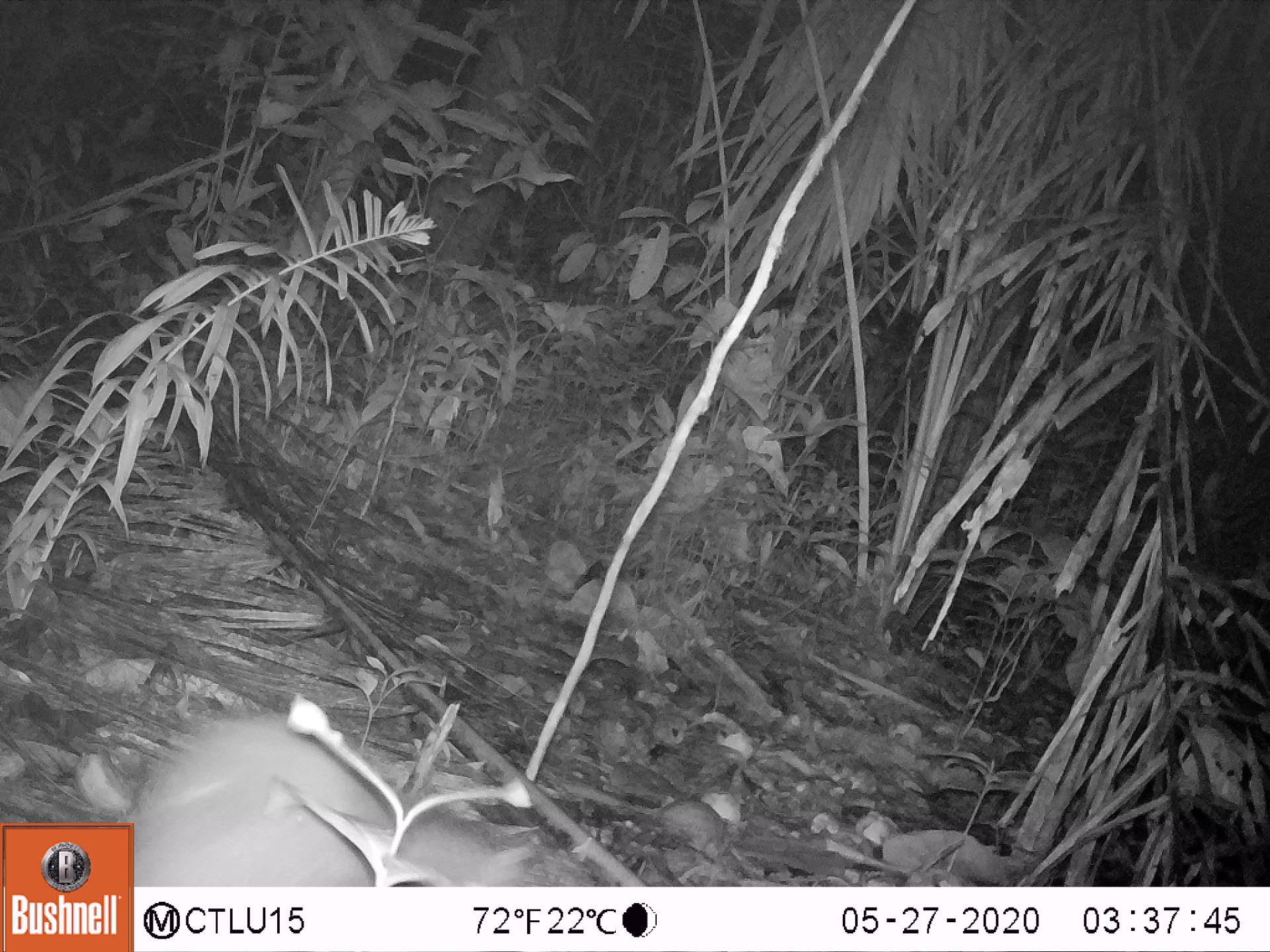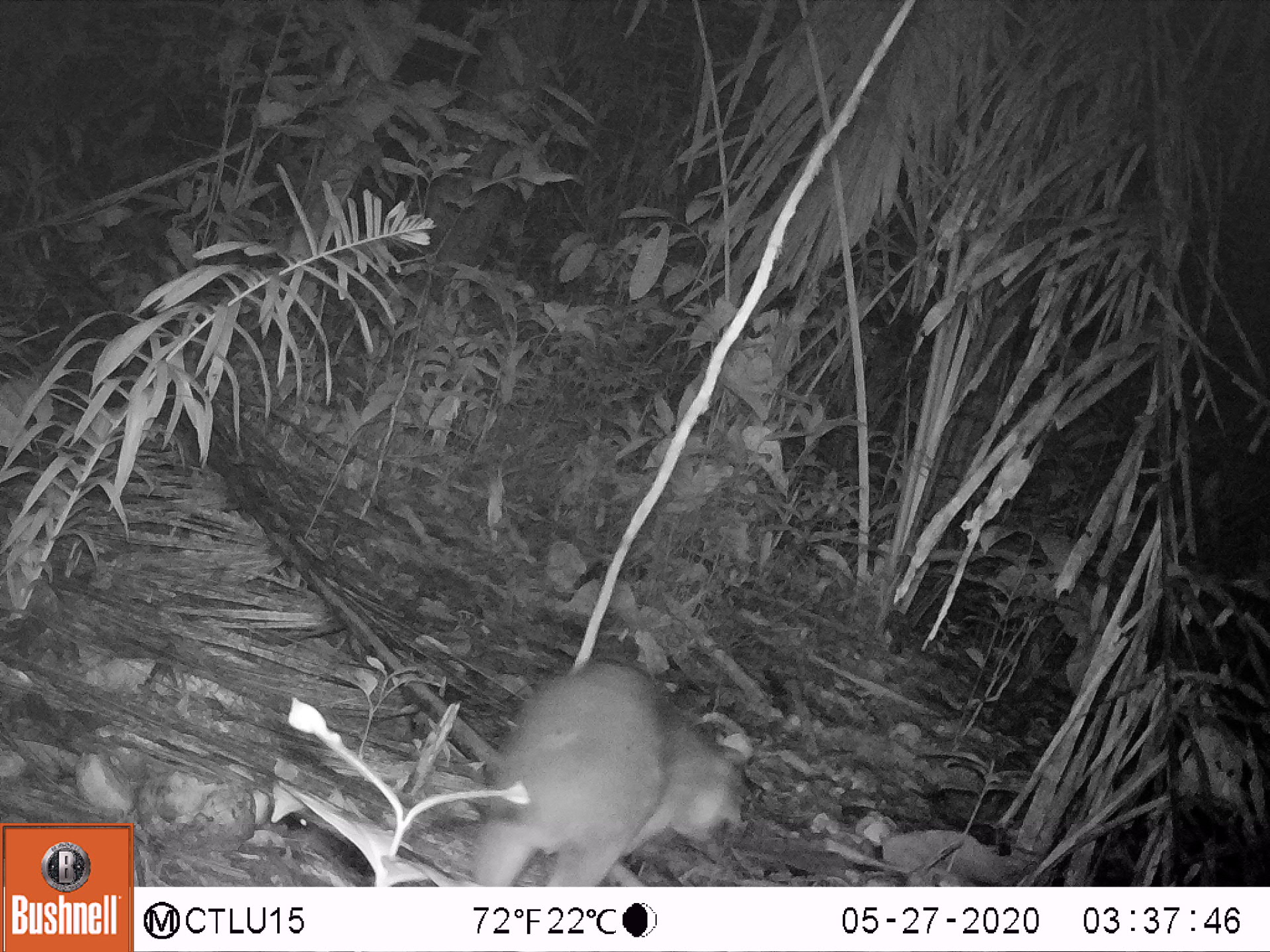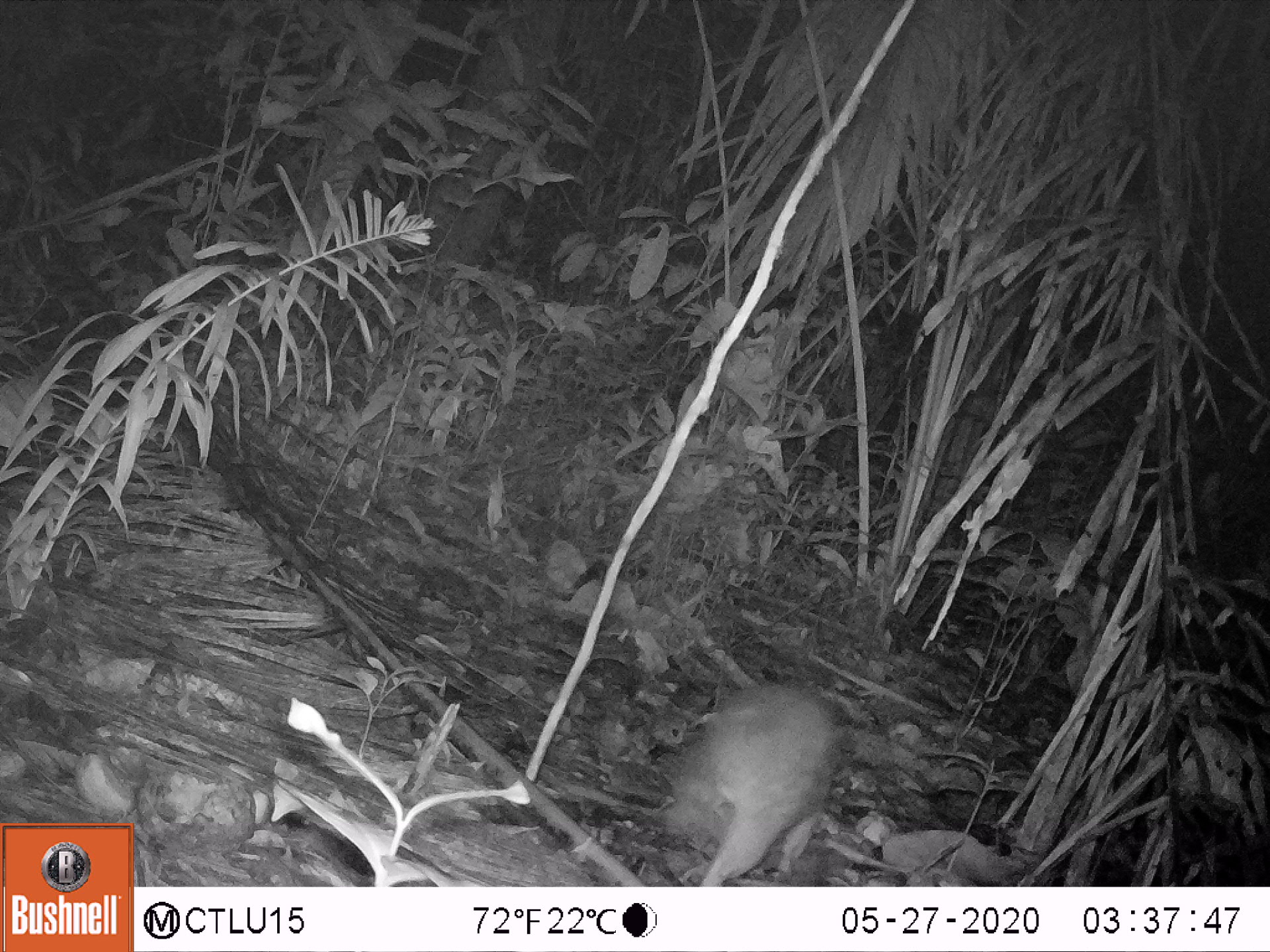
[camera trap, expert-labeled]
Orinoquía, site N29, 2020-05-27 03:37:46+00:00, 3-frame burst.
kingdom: Animalia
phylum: Chordata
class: Mammalia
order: Rodentia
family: Cuniculidae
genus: Cuniculus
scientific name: Cuniculus paca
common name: spotted paca